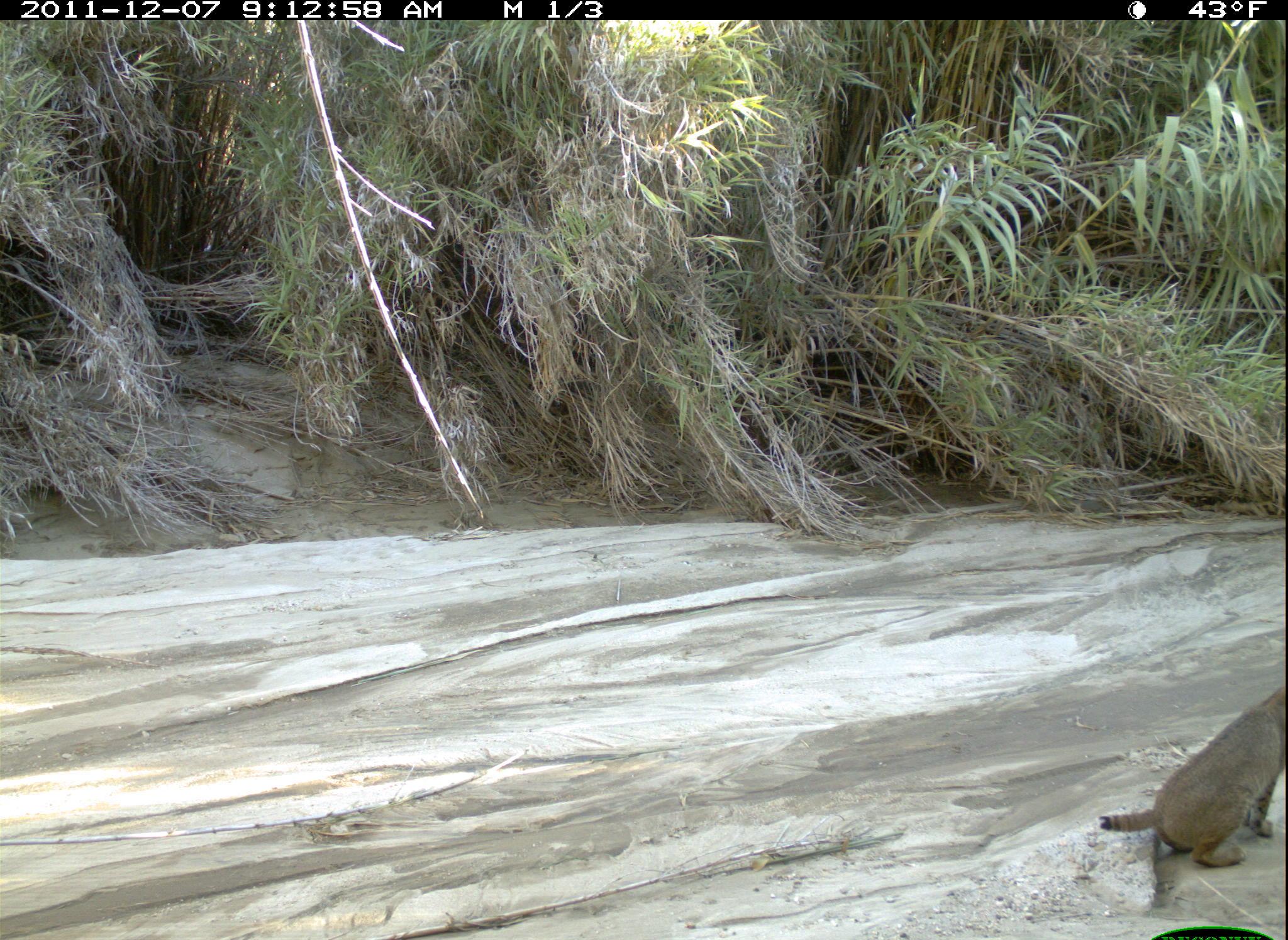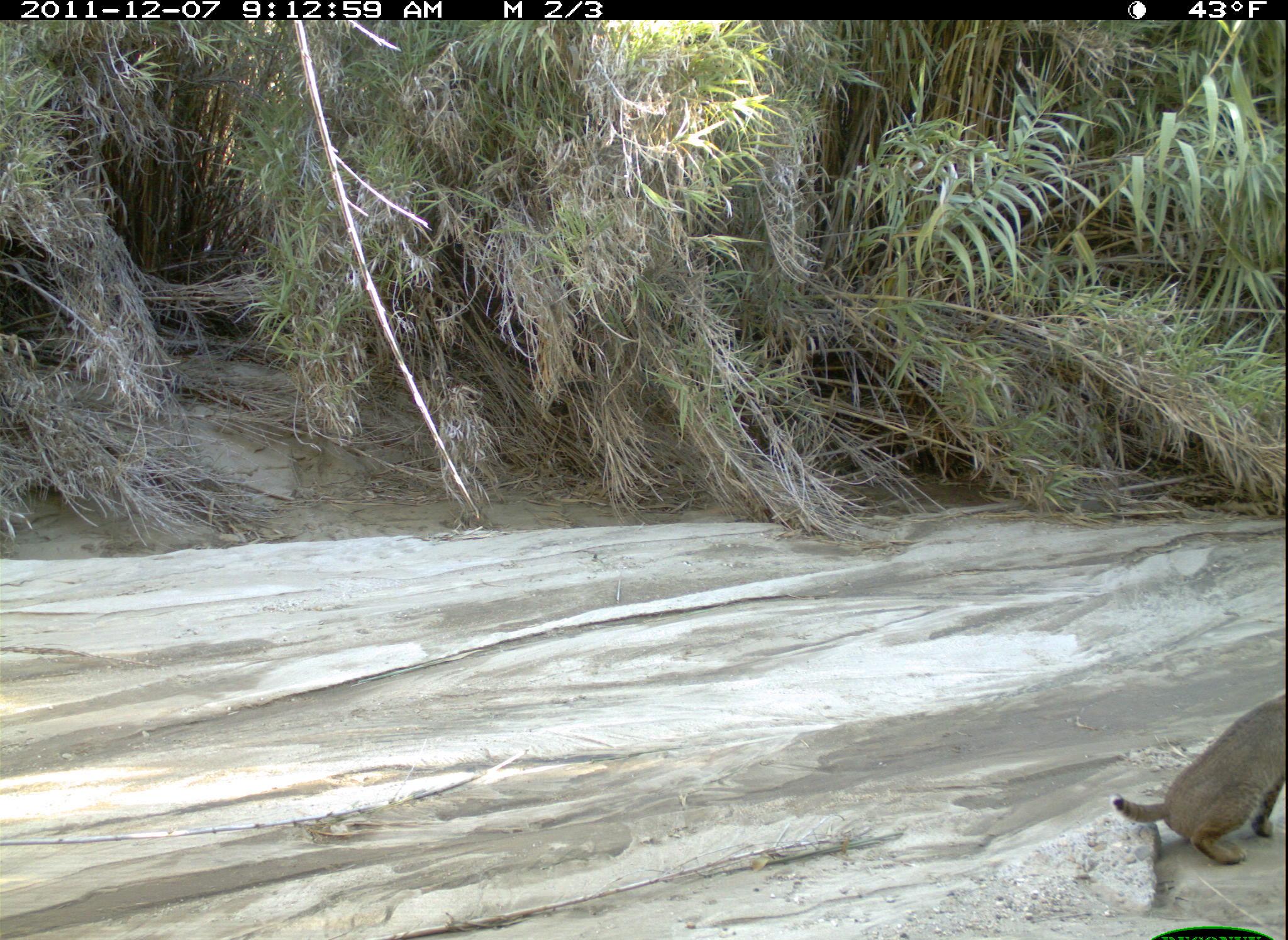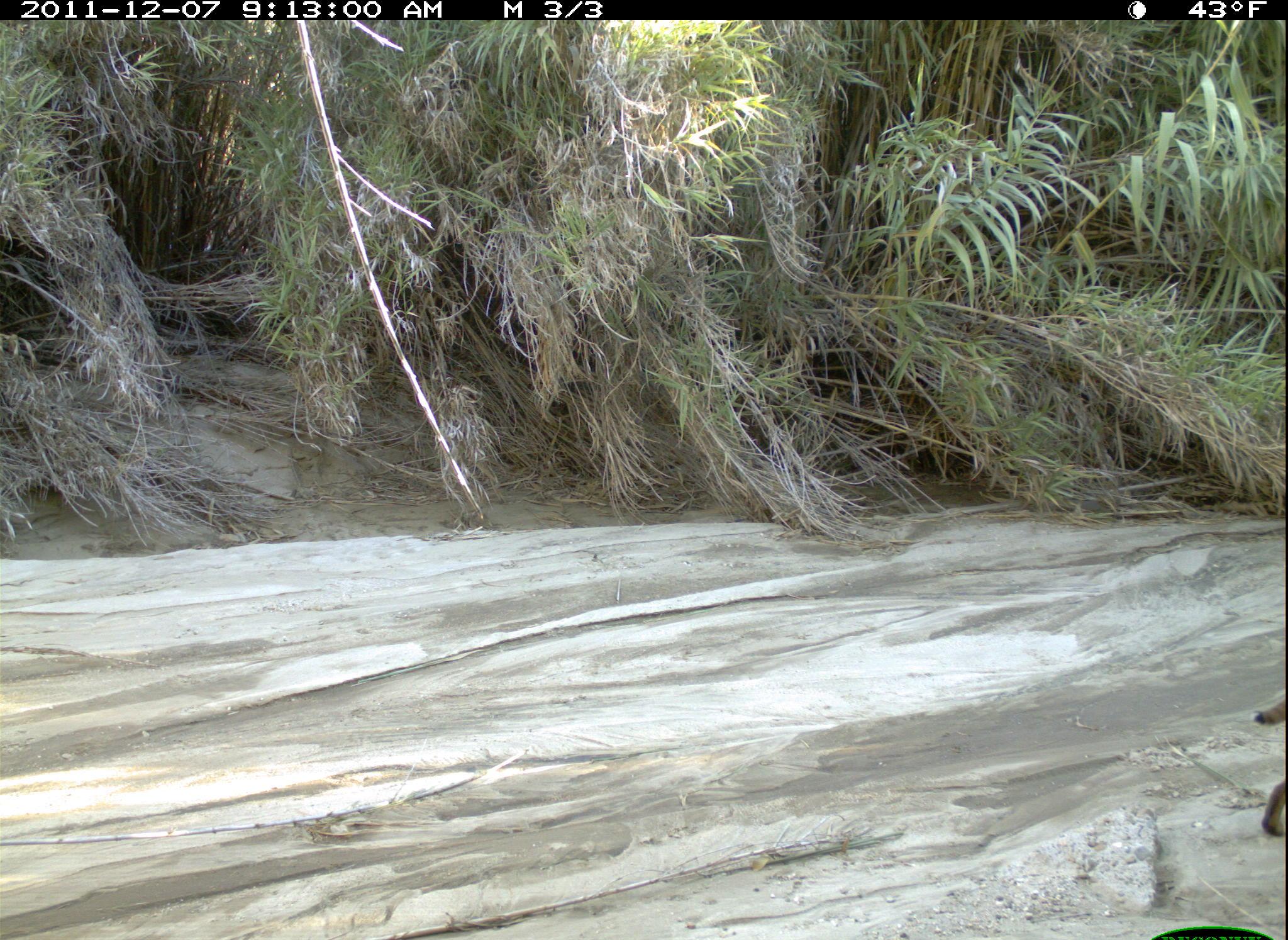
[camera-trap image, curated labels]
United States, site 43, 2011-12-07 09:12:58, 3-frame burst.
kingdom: Animalia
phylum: Chordata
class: Mammalia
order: Carnivora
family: Felidae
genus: Lynx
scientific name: Lynx rufus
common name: bobcat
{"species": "bobcat (Lynx rufus)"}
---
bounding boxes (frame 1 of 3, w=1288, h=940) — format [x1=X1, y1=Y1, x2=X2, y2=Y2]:
bobcat: [x1=1087, y1=683, x2=1286, y2=891]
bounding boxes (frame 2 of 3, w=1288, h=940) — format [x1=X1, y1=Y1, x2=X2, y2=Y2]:
bobcat: [x1=1096, y1=656, x2=1283, y2=881]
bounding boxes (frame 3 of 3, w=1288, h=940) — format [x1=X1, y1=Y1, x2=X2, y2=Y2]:
bobcat: [x1=1245, y1=680, x2=1283, y2=844]